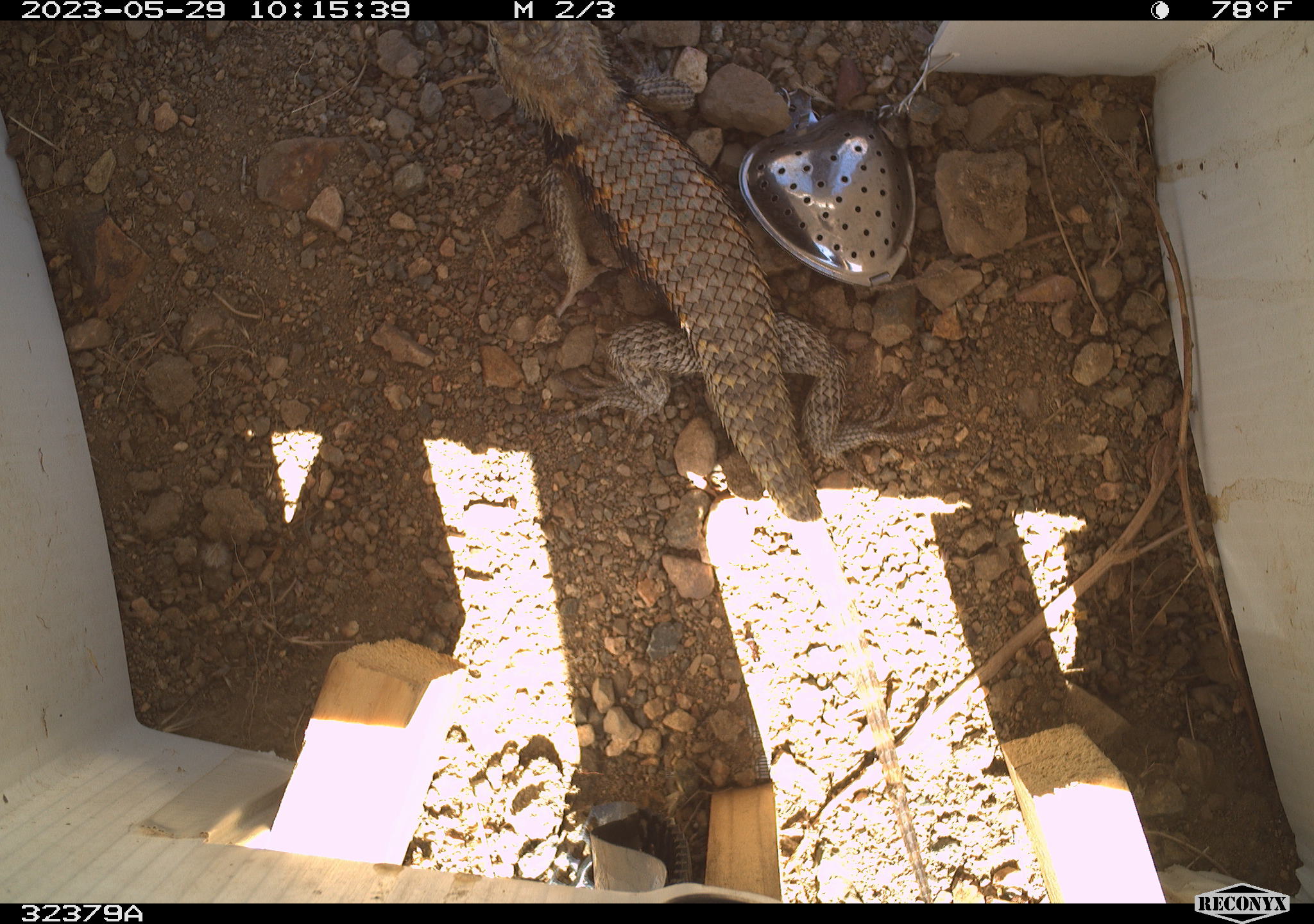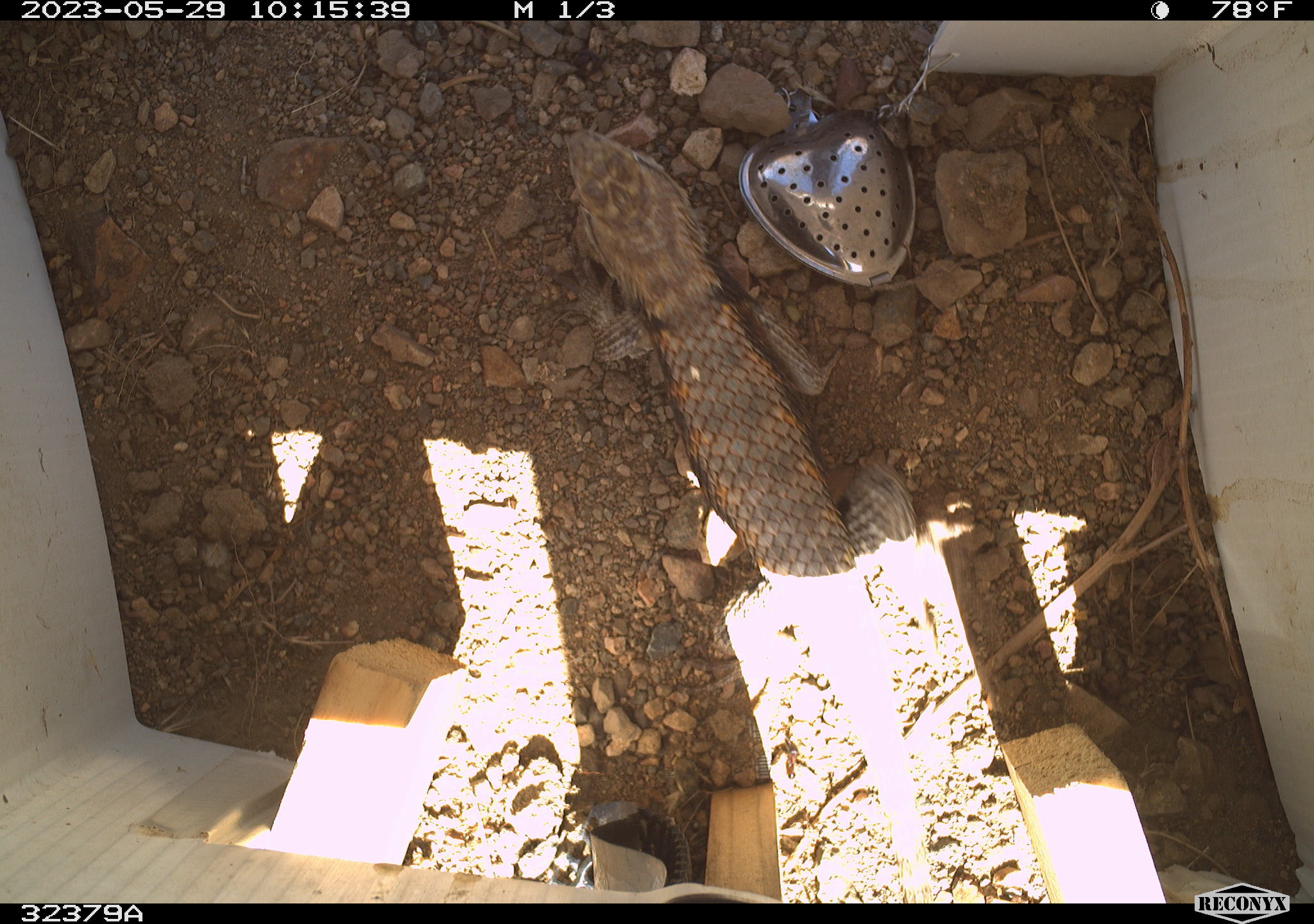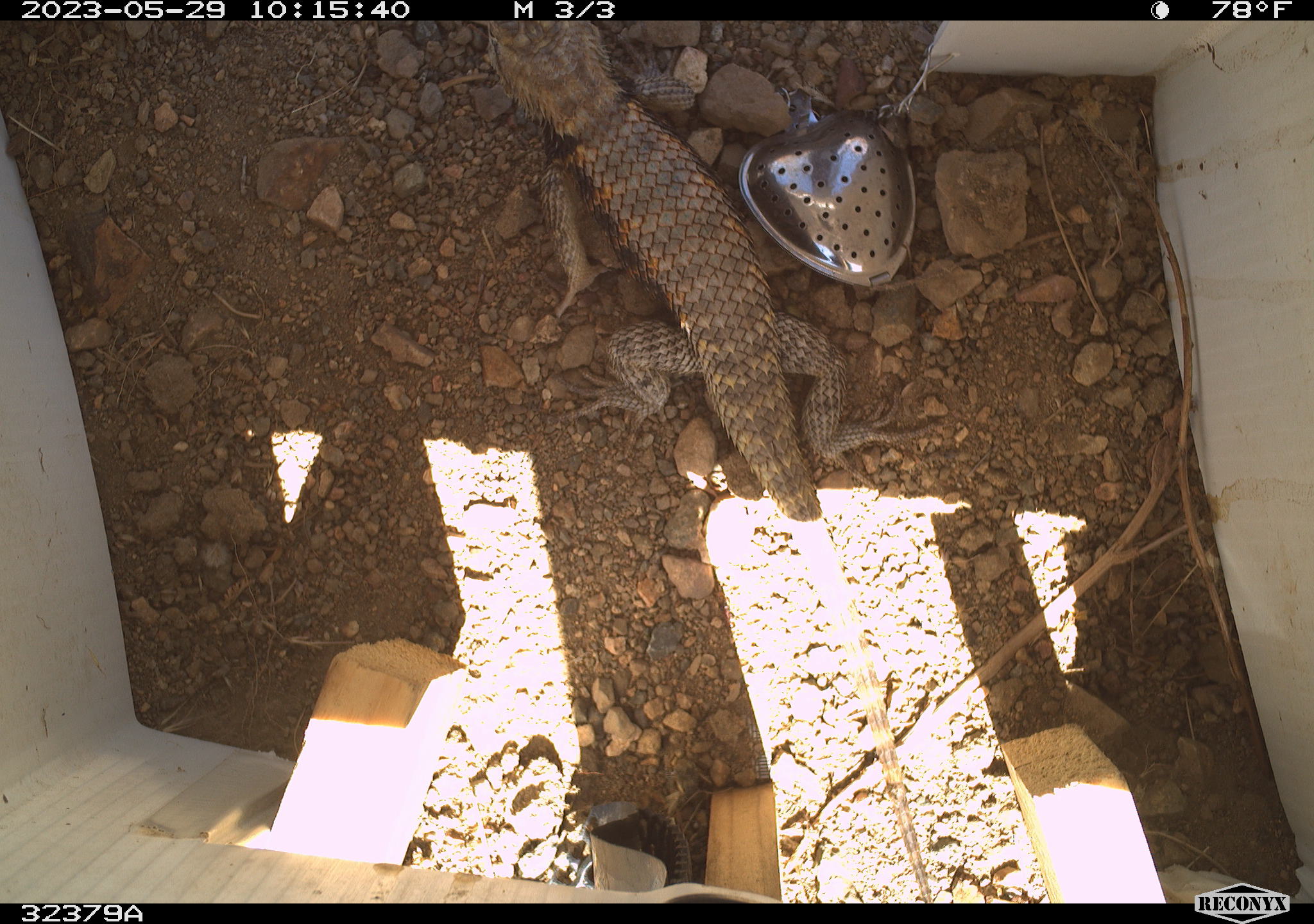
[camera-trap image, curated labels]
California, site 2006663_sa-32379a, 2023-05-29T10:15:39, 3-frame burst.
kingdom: Animalia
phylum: Chordata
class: Reptilia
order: Squamata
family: Phrynosomatidae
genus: Sceloporus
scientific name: Sceloporus uniformis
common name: yellow-backed spiny lizard